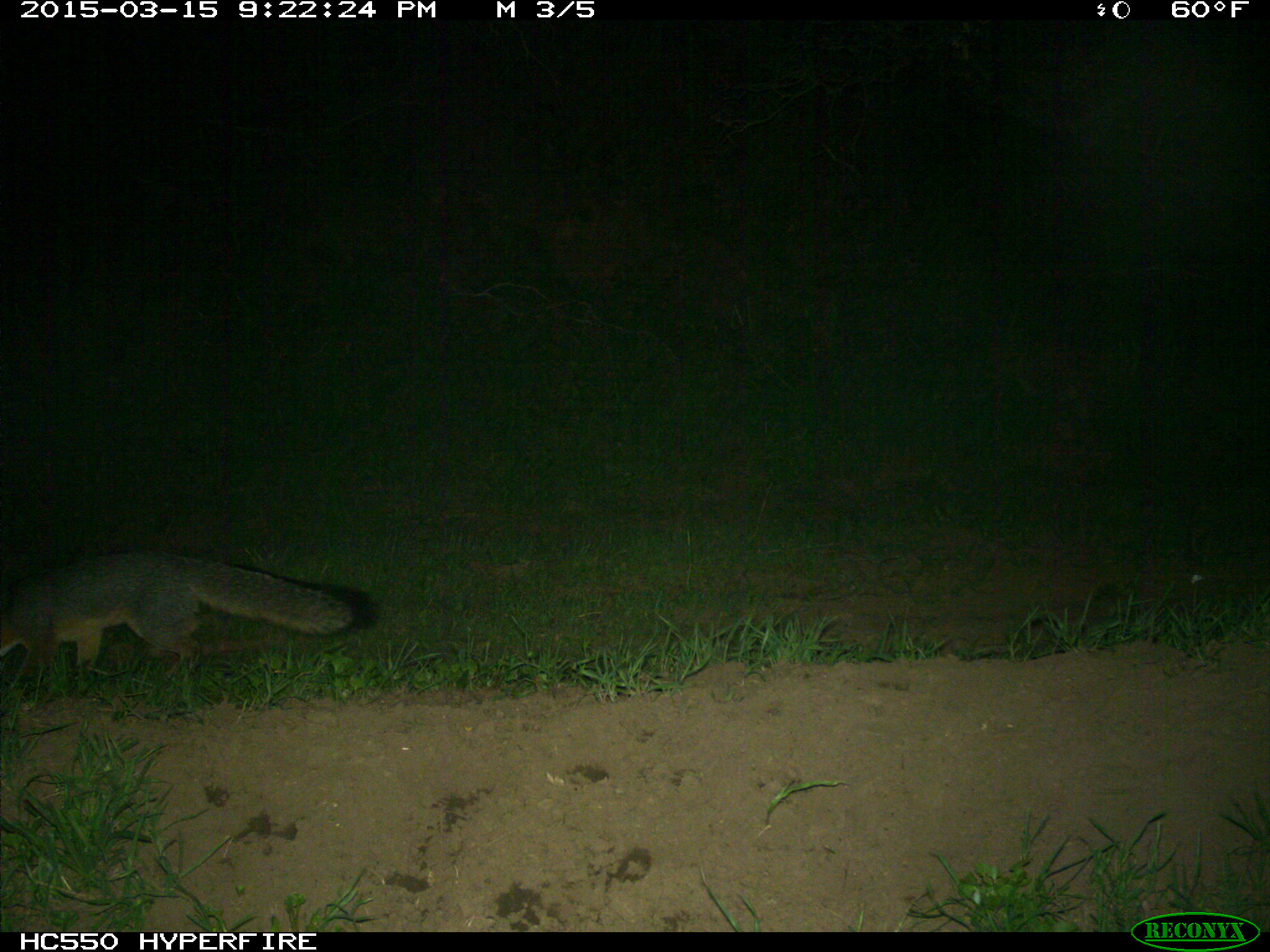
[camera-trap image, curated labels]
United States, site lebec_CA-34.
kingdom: Animalia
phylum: Chordata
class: Mammalia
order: Carnivora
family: Canidae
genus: Urocyon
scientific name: Urocyon cinereoargenteus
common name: gray fox